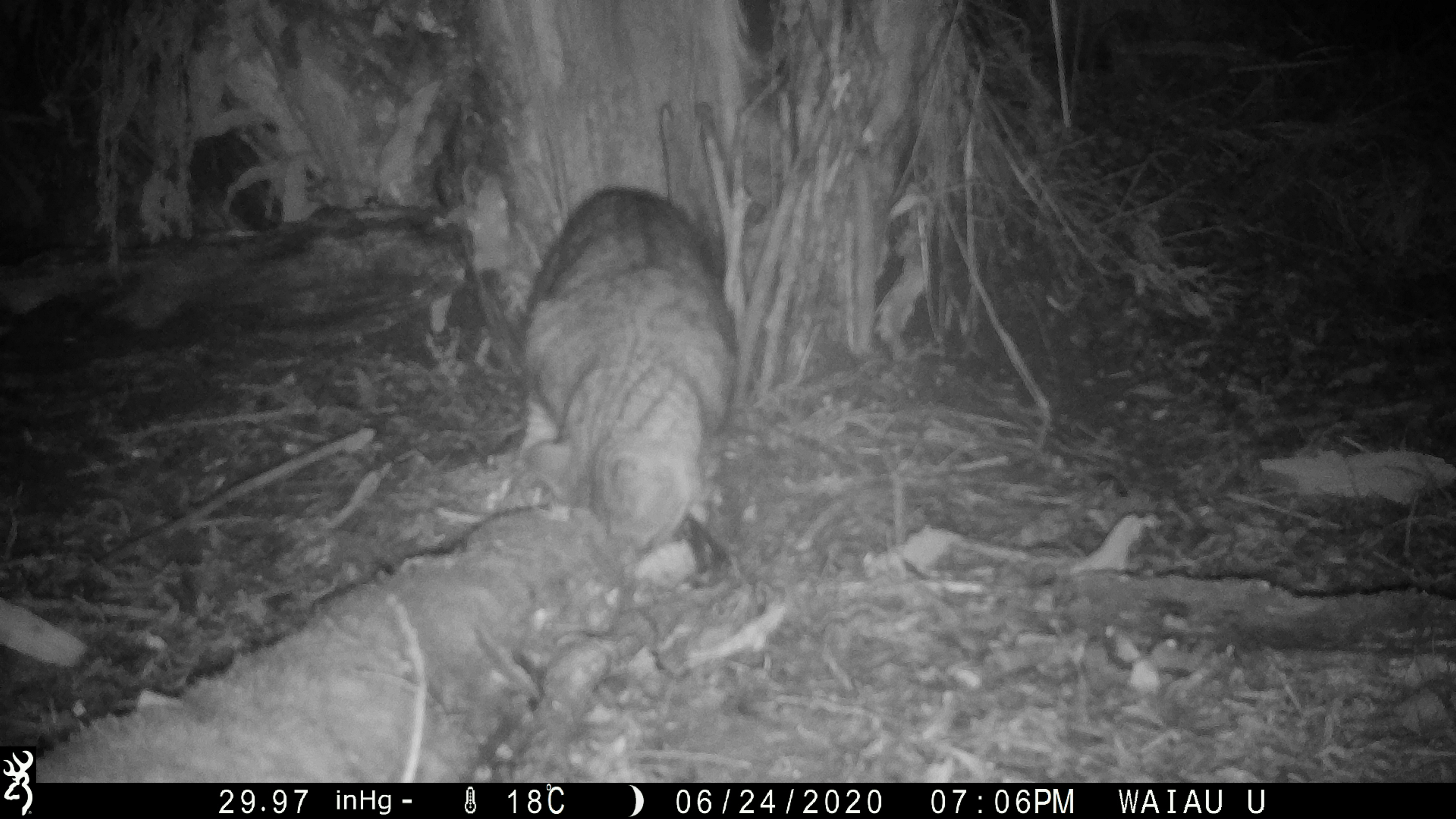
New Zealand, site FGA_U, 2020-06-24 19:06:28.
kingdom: Animalia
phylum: Chordata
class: Mammalia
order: Carnivora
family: Felidae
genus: Felis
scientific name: Felis catus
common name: domestic cat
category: cat